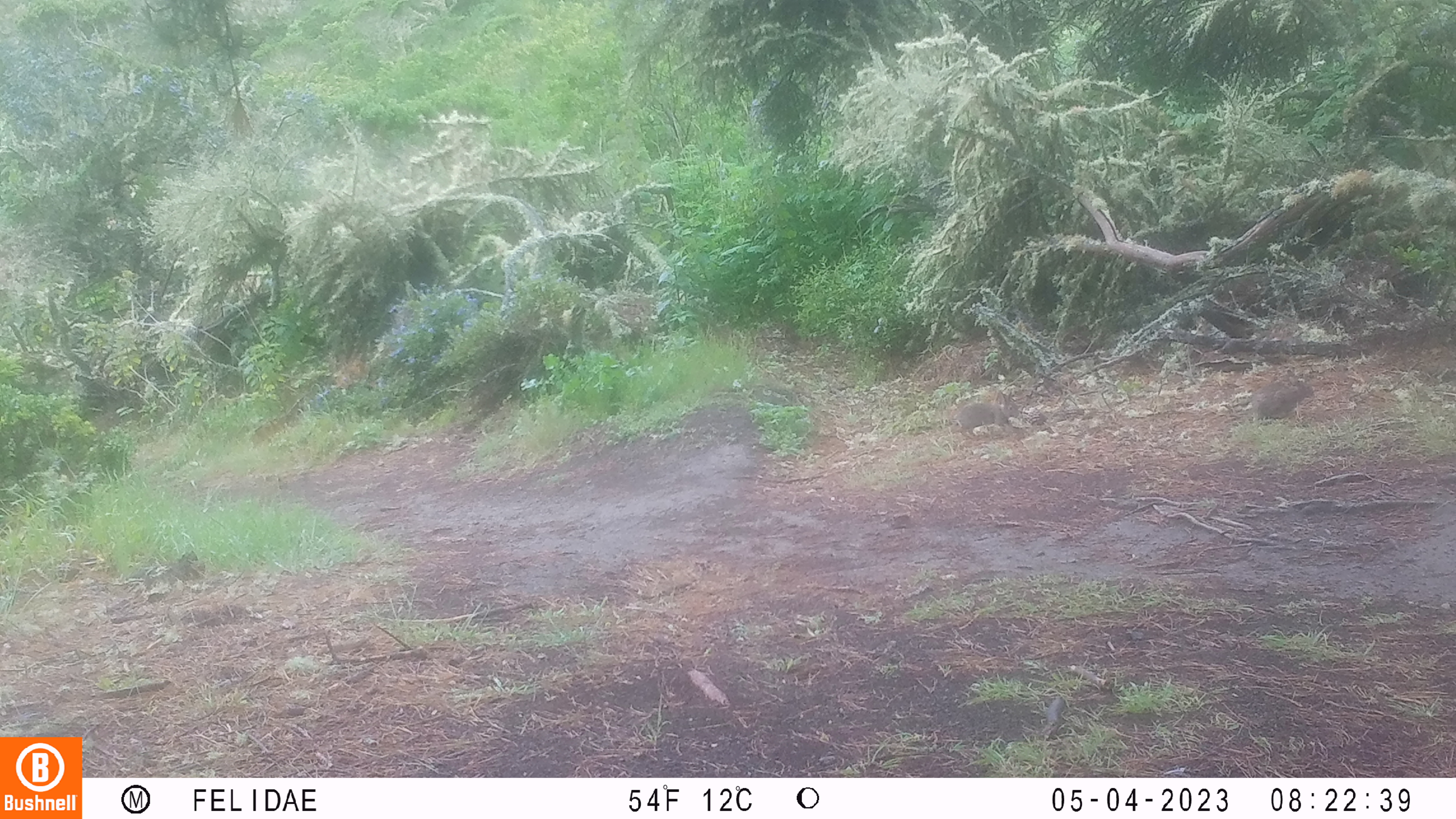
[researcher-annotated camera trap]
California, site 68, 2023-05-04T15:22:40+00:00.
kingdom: Animalia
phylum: Chordata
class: Mammalia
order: Lagomorpha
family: Leporidae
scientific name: Leporidae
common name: rabbit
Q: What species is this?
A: Rabbit (Leporidae).